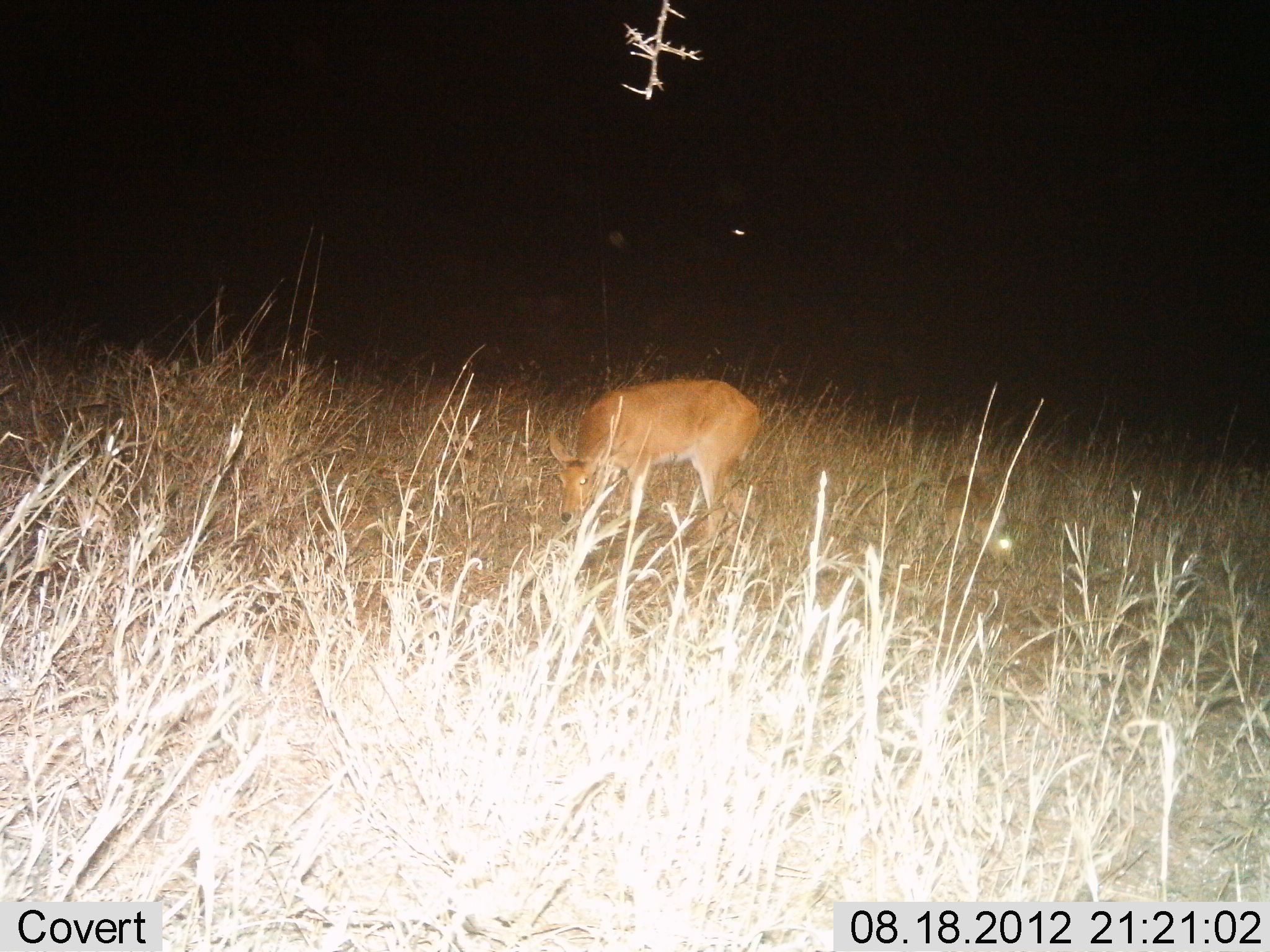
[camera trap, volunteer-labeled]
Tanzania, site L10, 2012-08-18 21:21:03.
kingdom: Animalia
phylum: Chordata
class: Mammalia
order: Artiodactyla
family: Bovidae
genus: Redunca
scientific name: Redunca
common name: reedbuck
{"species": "reedbuck (Redunca)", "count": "1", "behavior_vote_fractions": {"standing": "20%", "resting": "0%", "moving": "0%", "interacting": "0%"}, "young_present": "10%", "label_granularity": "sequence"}